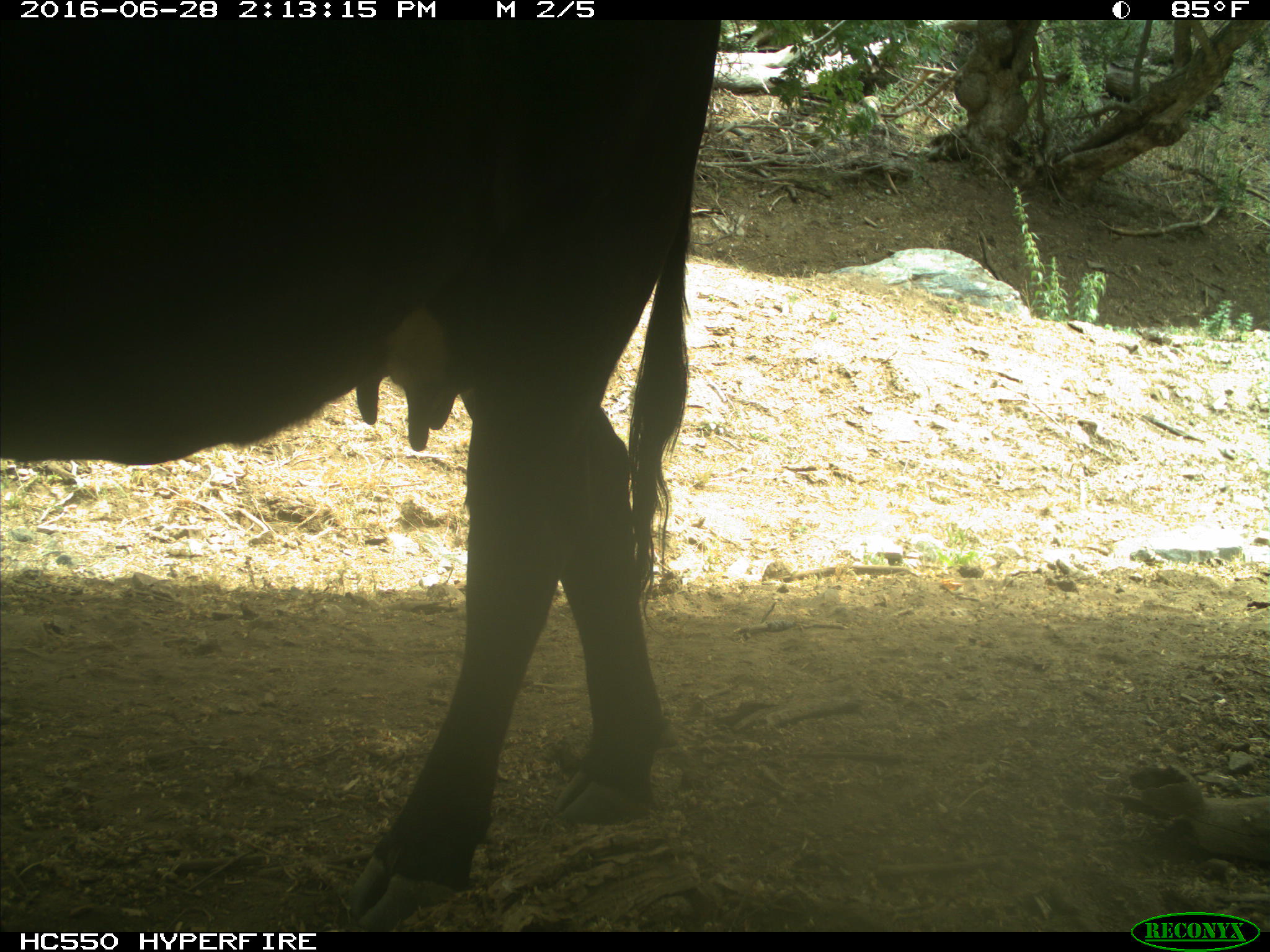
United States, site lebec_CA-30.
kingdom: Animalia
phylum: Chordata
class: Mammalia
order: Artiodactyla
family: Bovidae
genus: Bos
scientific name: Bos taurus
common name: domestic cow